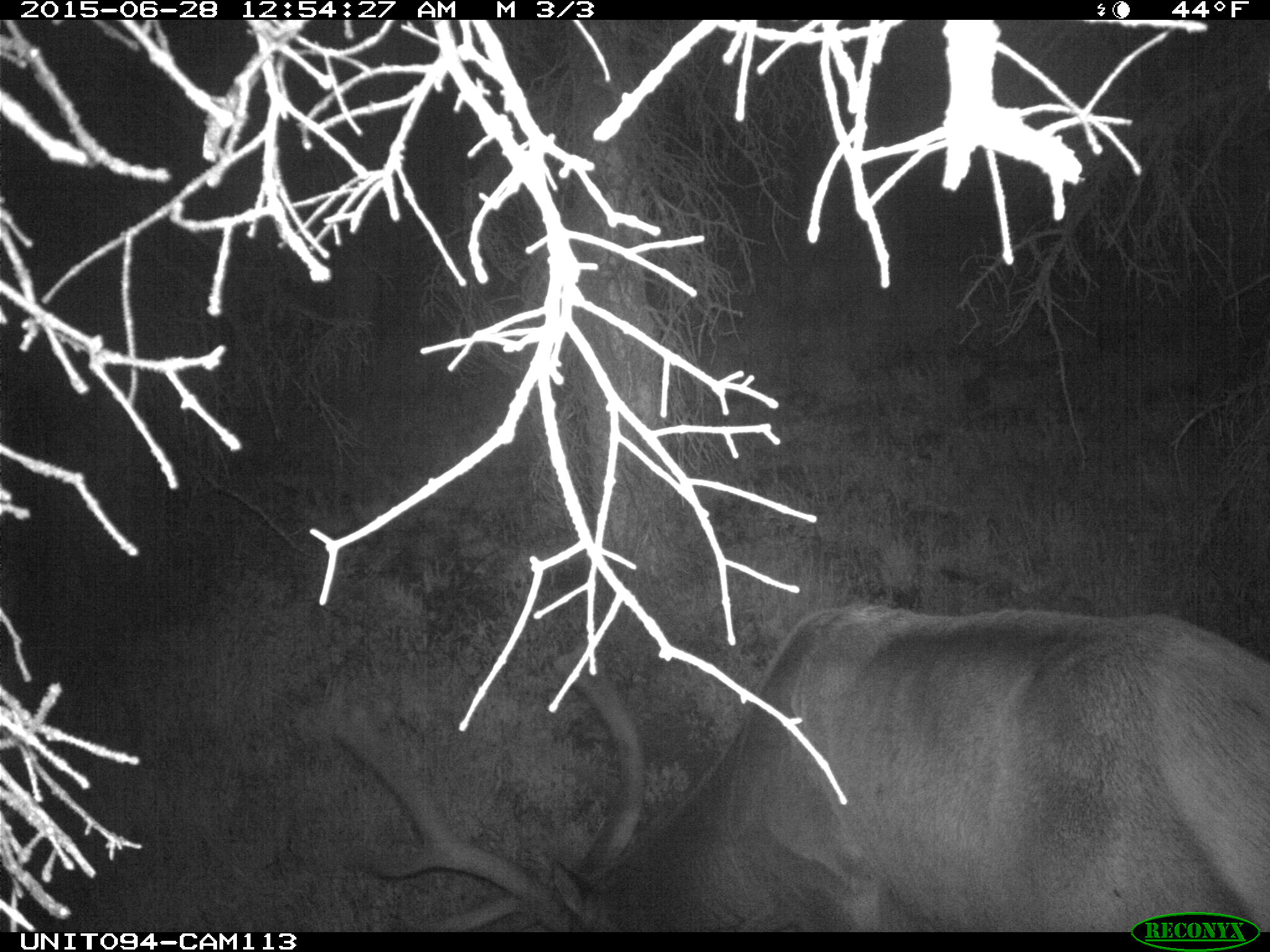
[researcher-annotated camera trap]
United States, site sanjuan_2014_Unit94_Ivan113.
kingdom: Animalia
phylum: Chordata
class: Mammalia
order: Artiodactyla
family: Cervidae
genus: Cervus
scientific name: Cervus elaphus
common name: red deer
Cervus elaphus (red deer).